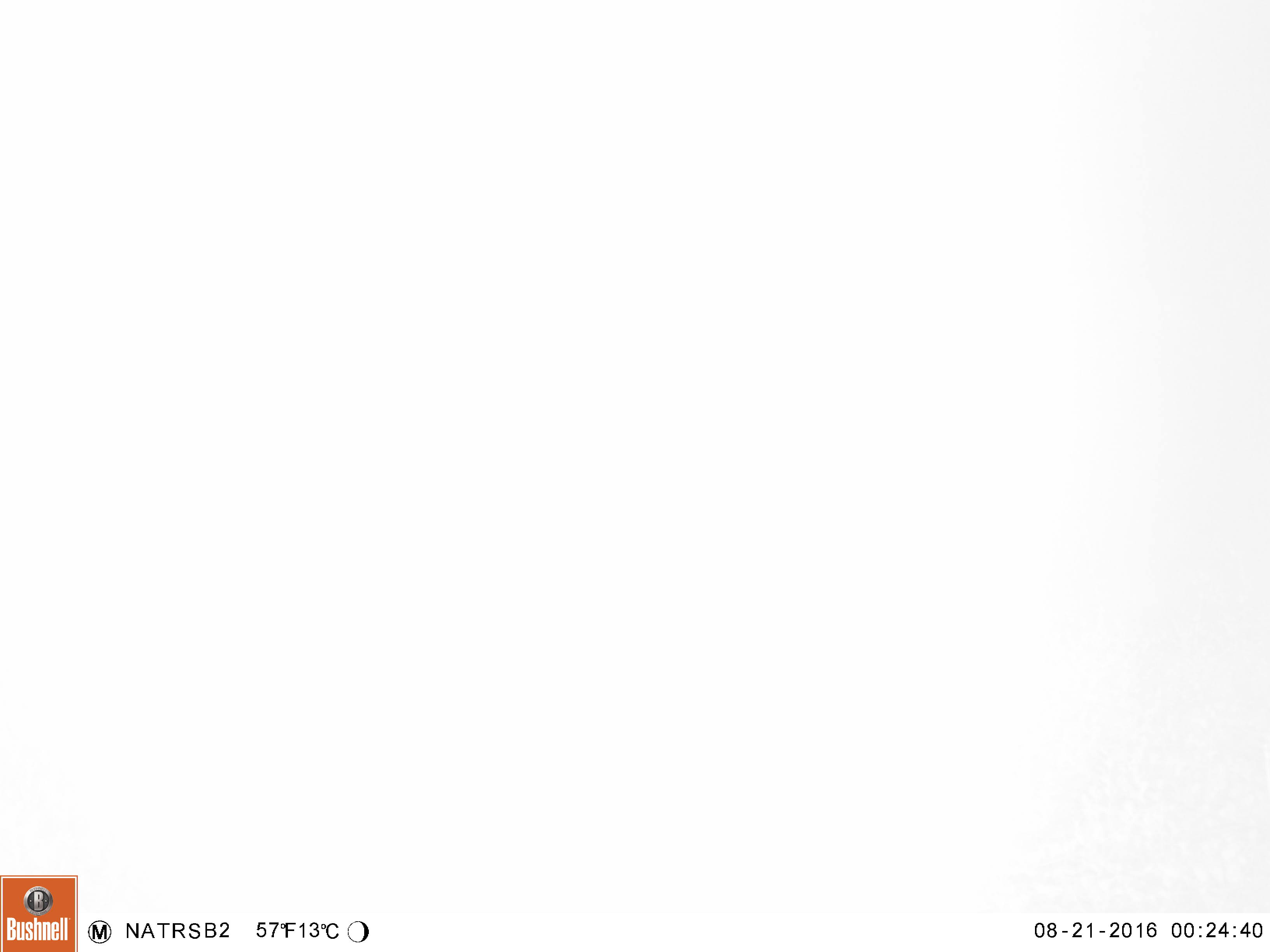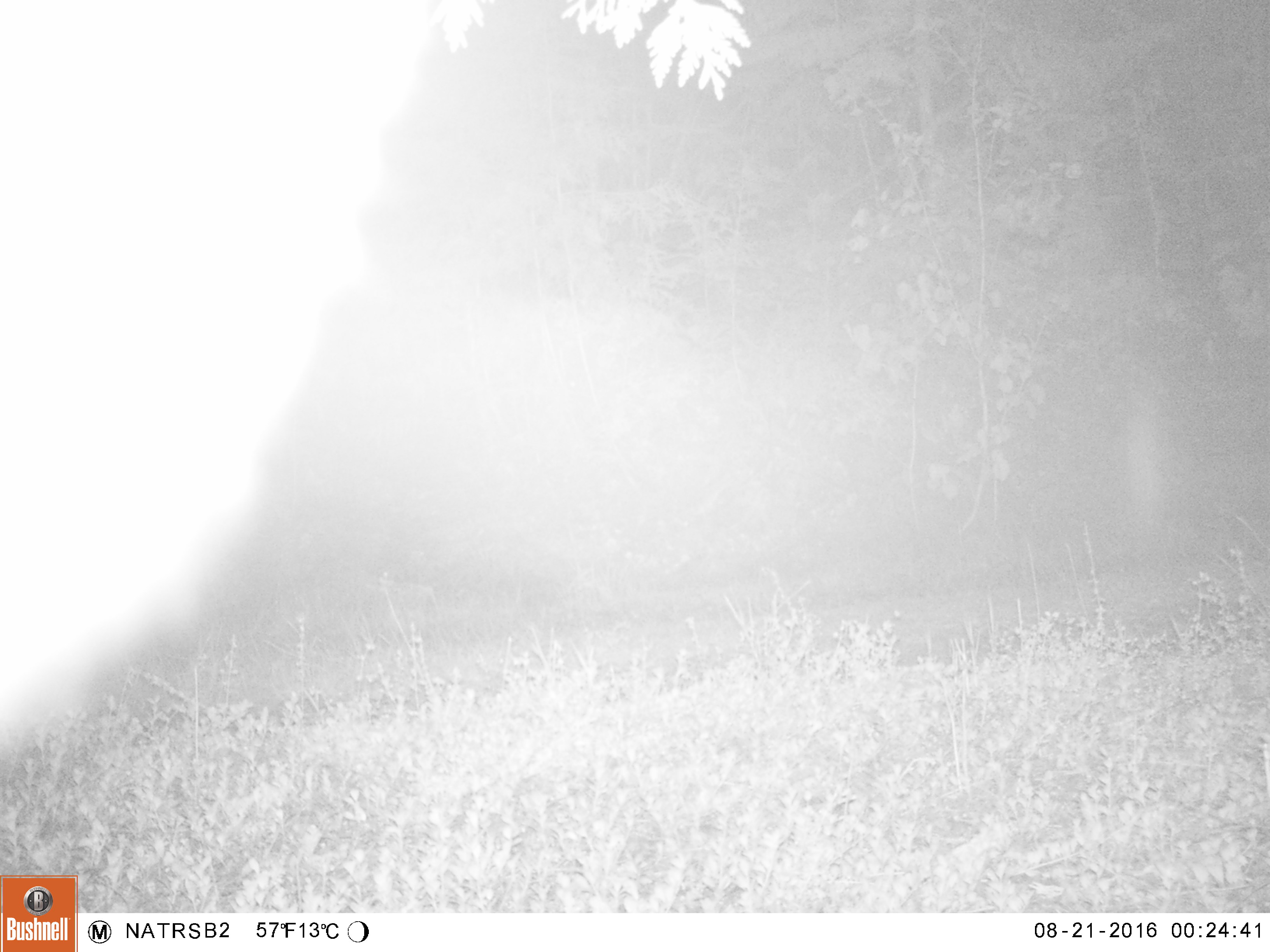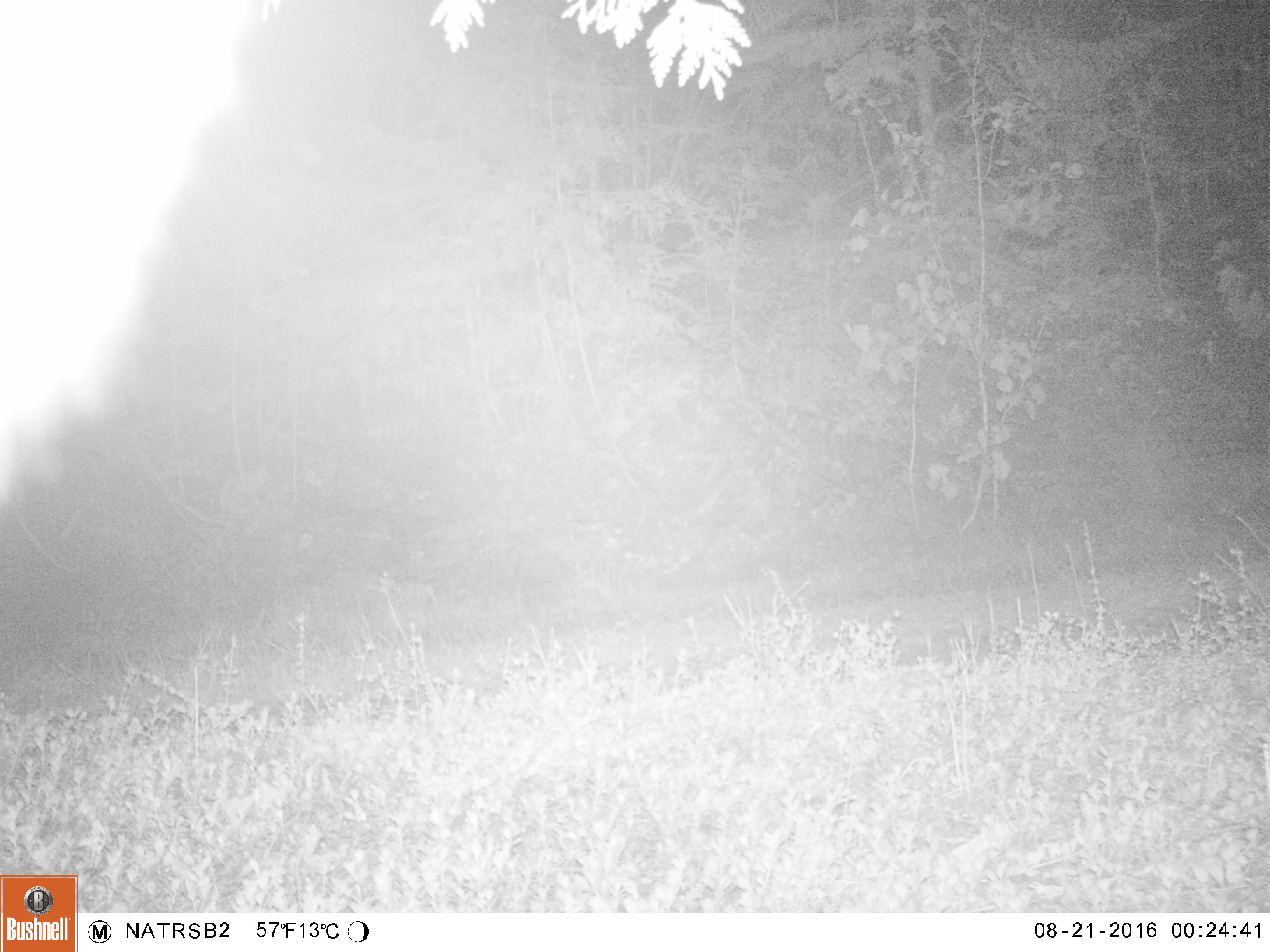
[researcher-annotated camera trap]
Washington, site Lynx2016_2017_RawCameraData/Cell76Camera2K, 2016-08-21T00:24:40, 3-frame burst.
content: unidentified animal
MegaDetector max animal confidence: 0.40